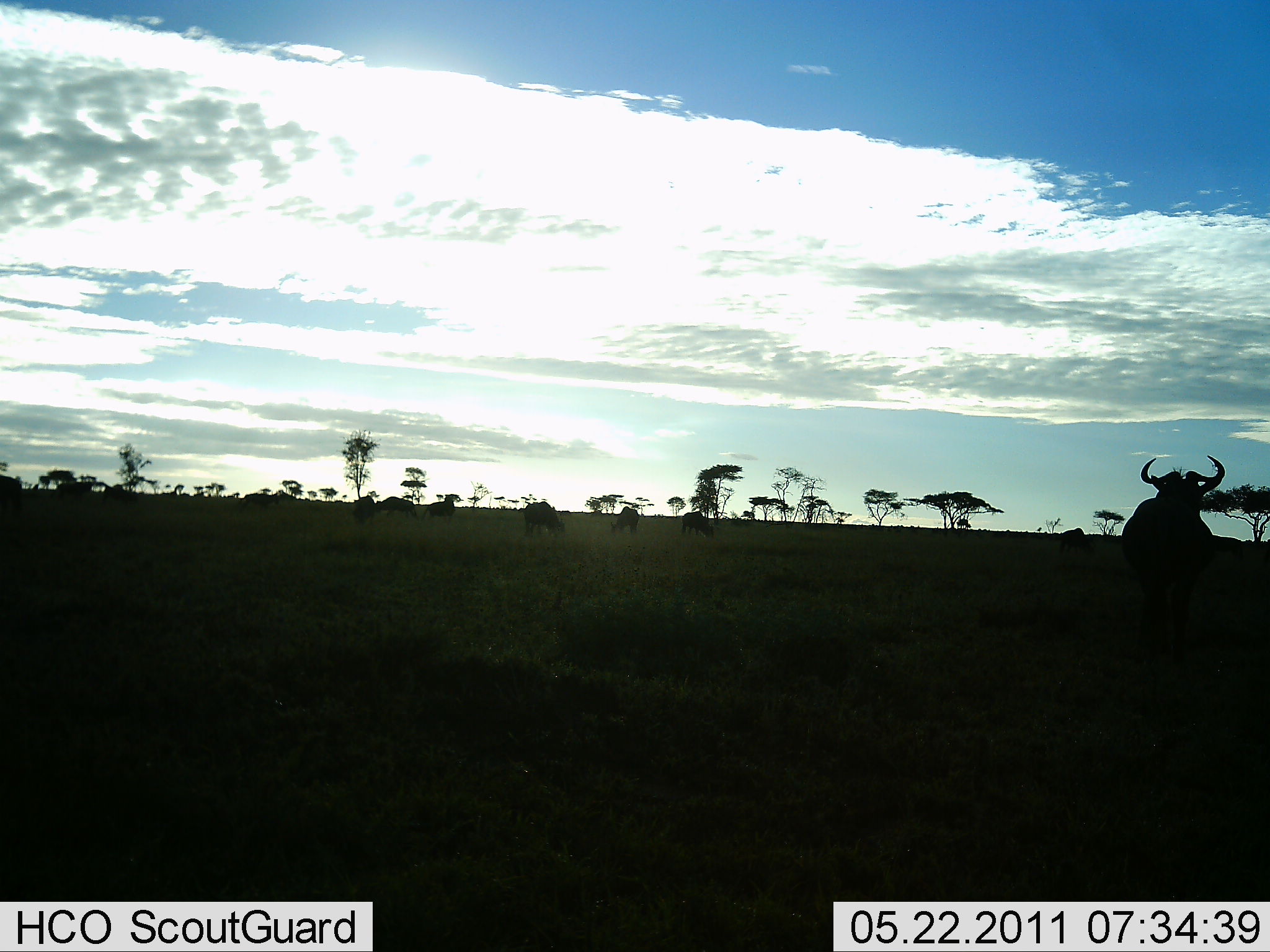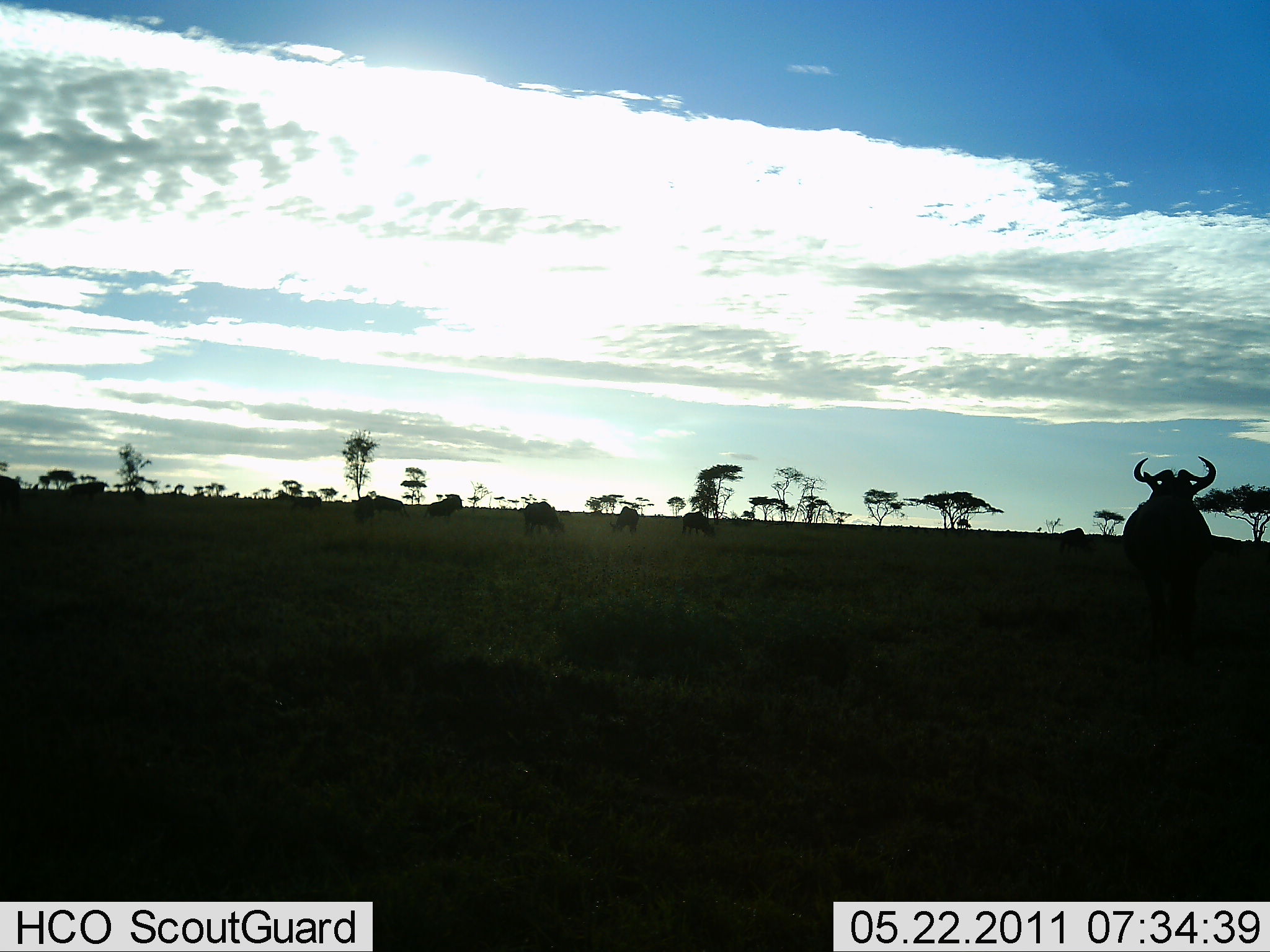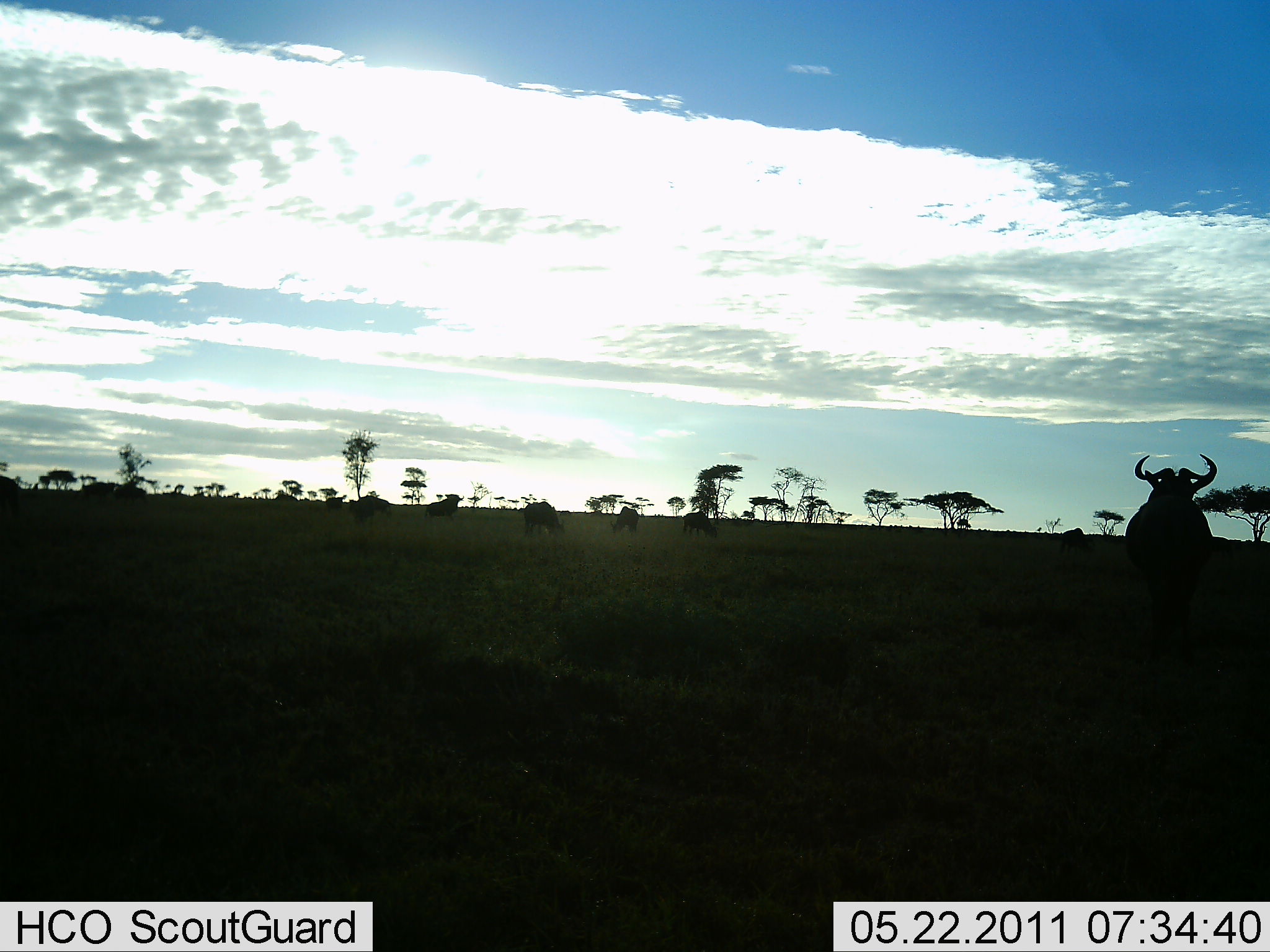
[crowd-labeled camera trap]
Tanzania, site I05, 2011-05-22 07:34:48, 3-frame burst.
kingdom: Animalia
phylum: Chordata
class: Mammalia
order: Artiodactyla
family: Bovidae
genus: Connochaetes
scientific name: Connochaetes taurinus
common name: blue wildebeest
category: wildebeest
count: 10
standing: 67%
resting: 8%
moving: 67%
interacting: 0%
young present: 0%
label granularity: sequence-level